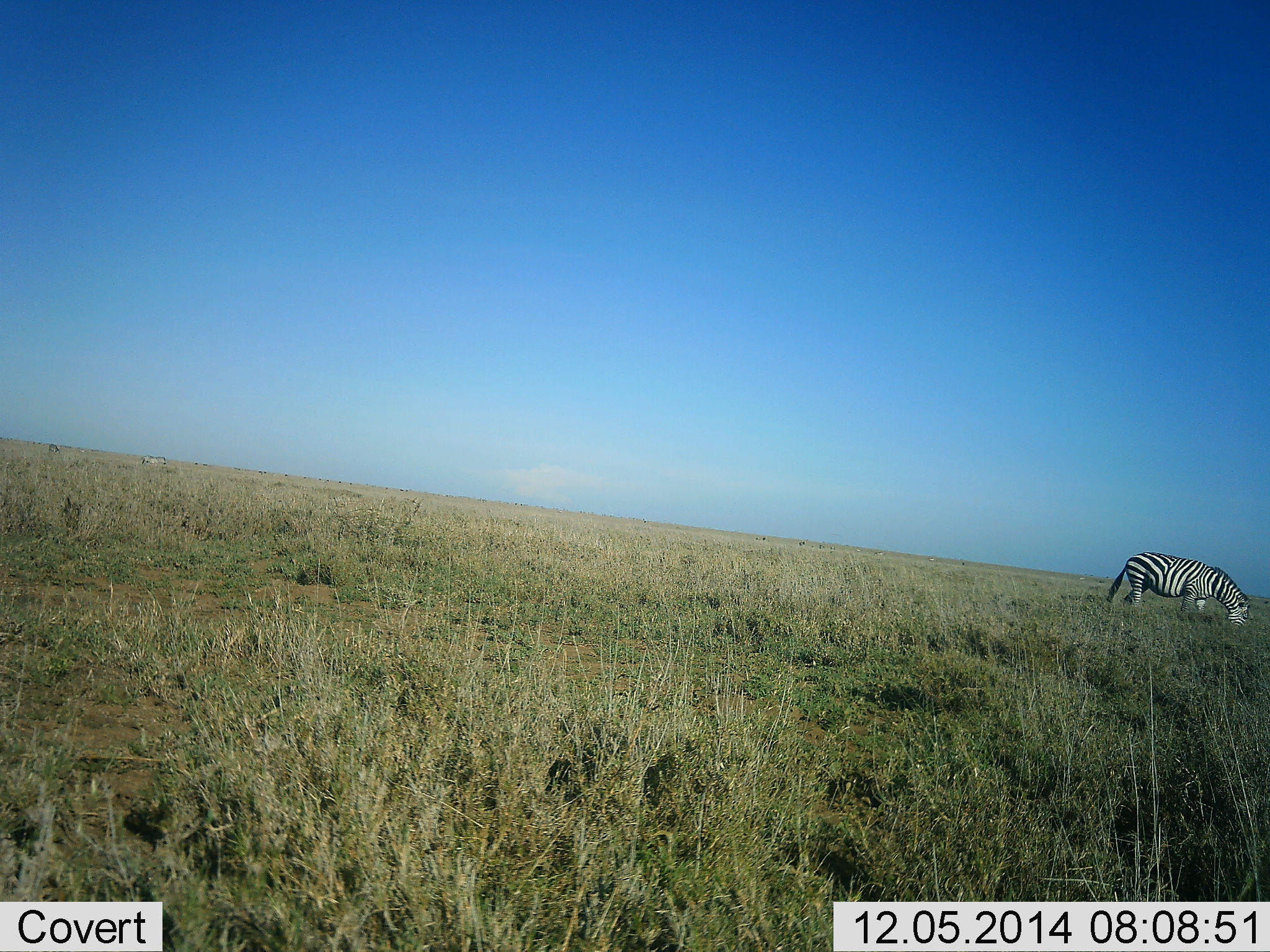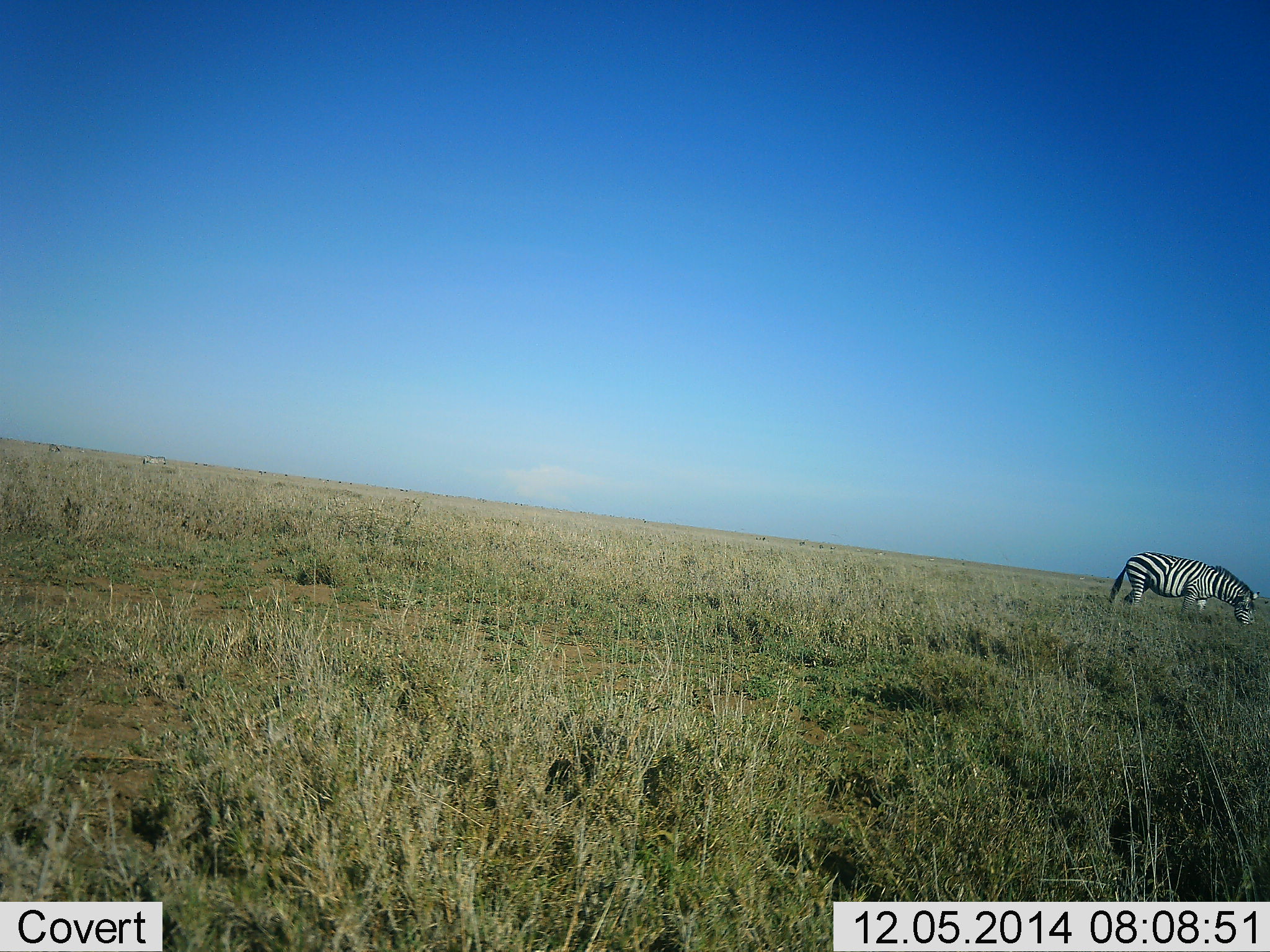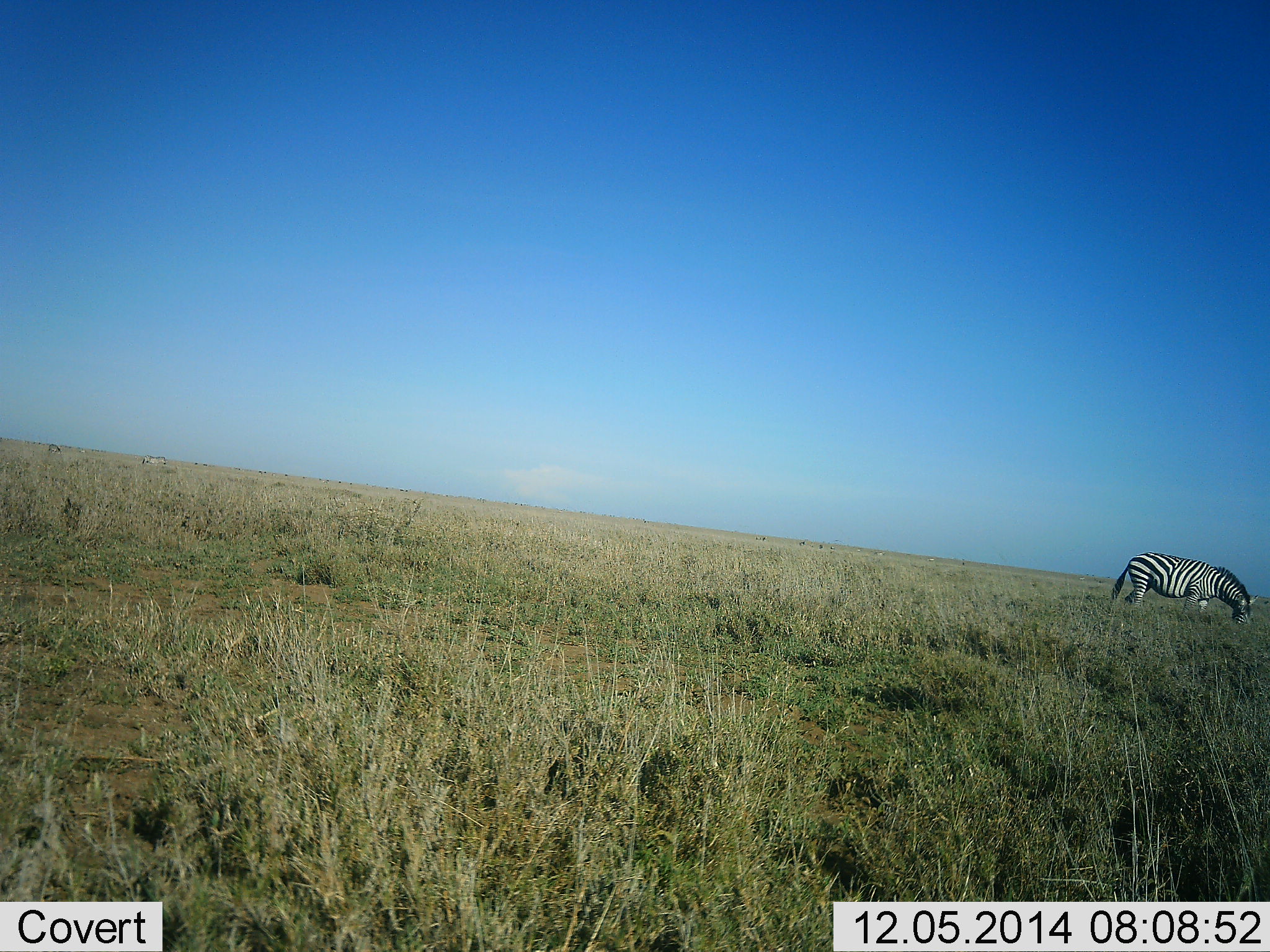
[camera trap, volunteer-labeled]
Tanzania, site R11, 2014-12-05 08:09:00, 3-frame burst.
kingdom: Animalia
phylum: Chordata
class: Mammalia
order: Perissodactyla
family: Equidae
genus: Equus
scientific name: Equus quagga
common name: plains zebra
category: zebra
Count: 1.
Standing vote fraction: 30%.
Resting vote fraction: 0%.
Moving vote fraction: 0%.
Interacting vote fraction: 0%.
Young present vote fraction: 0%.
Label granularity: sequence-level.